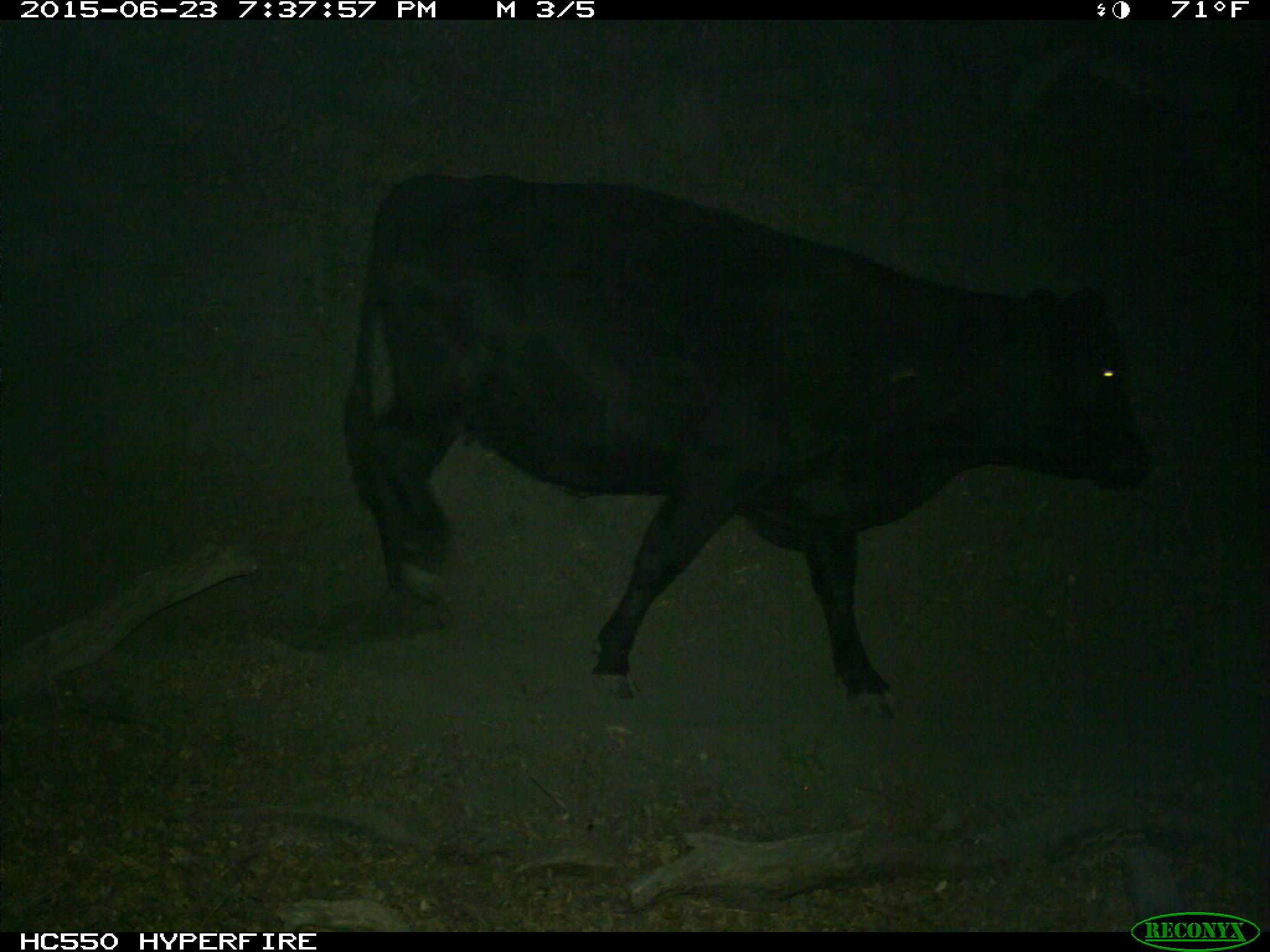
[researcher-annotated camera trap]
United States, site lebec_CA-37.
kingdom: Animalia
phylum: Chordata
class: Mammalia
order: Artiodactyla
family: Bovidae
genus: Bos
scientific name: Bos taurus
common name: domestic cow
Bos taurus (domestic cow).